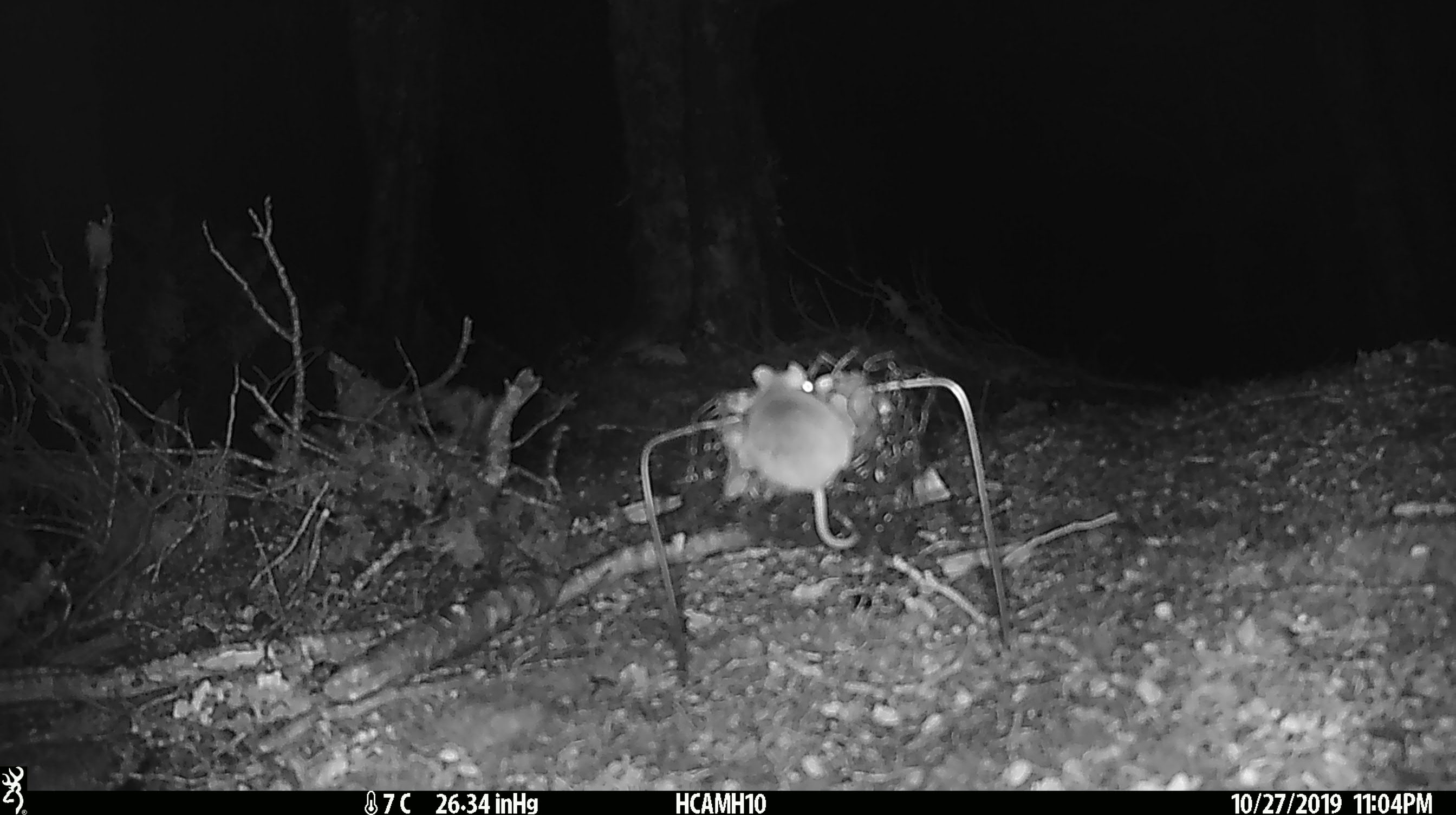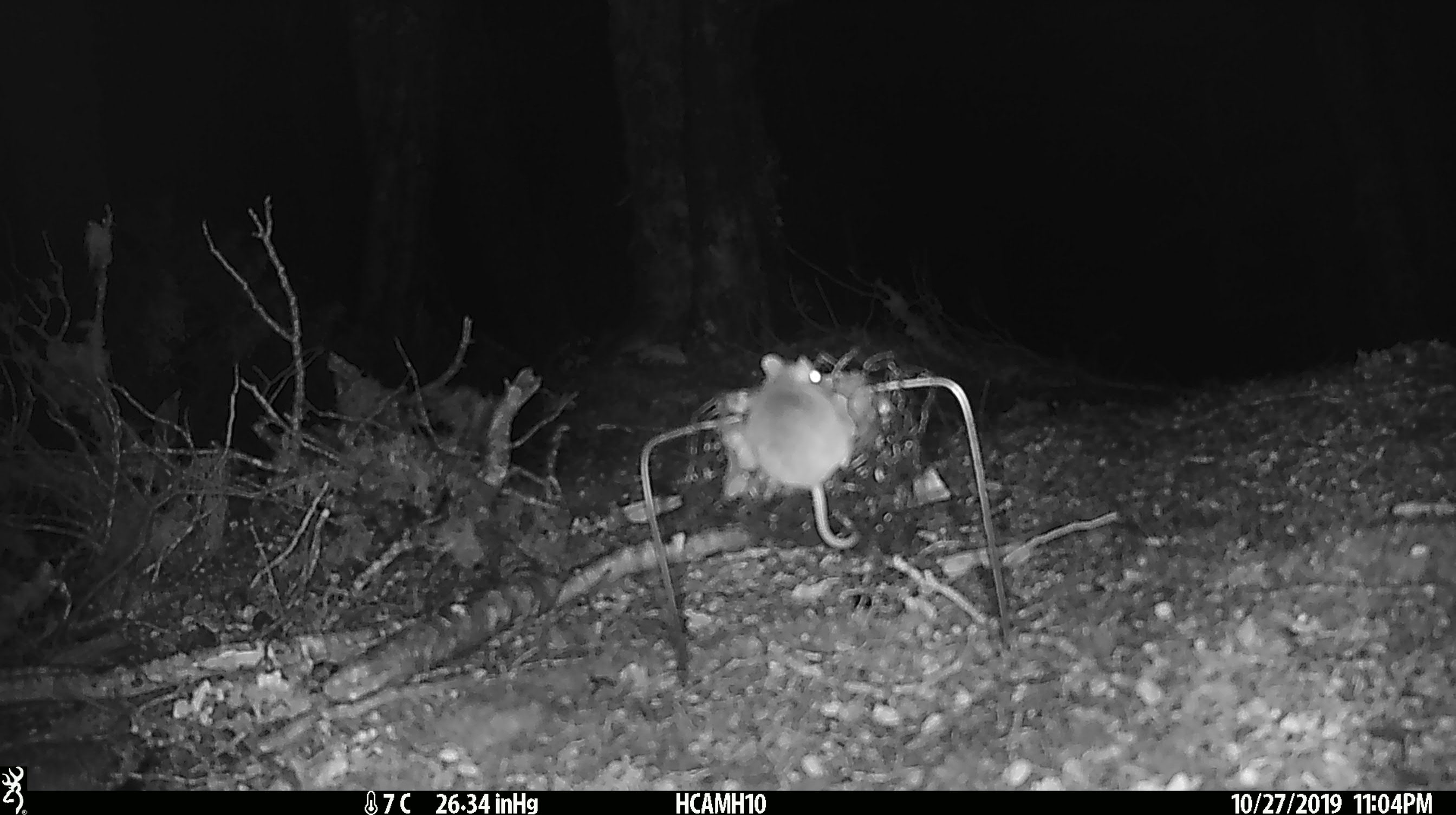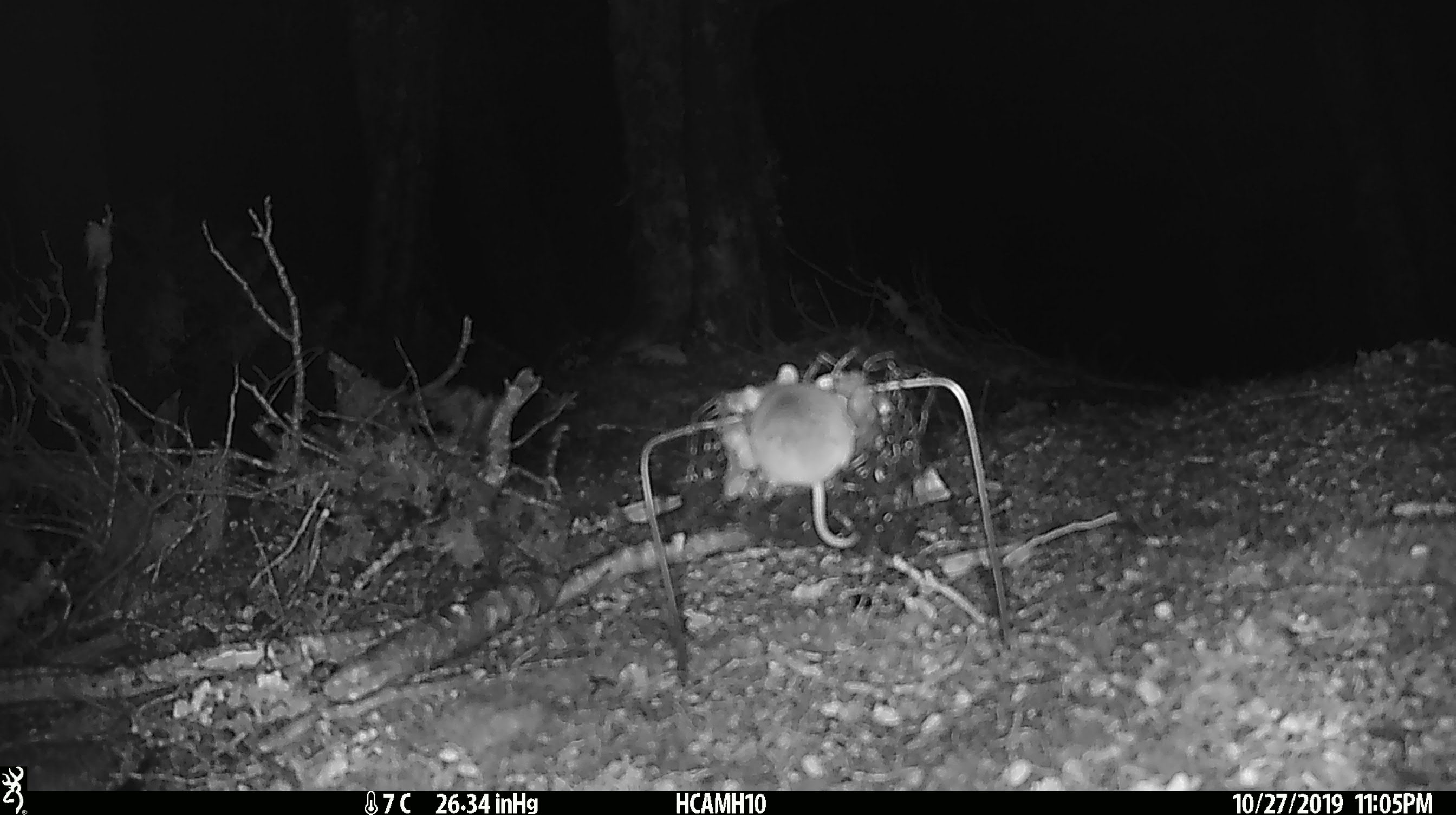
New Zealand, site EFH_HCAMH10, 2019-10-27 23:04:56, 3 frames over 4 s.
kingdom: Animalia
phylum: Chordata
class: Mammalia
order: Rodentia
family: Muridae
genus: Mus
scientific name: Mus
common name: mouse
Mouse (Mus).